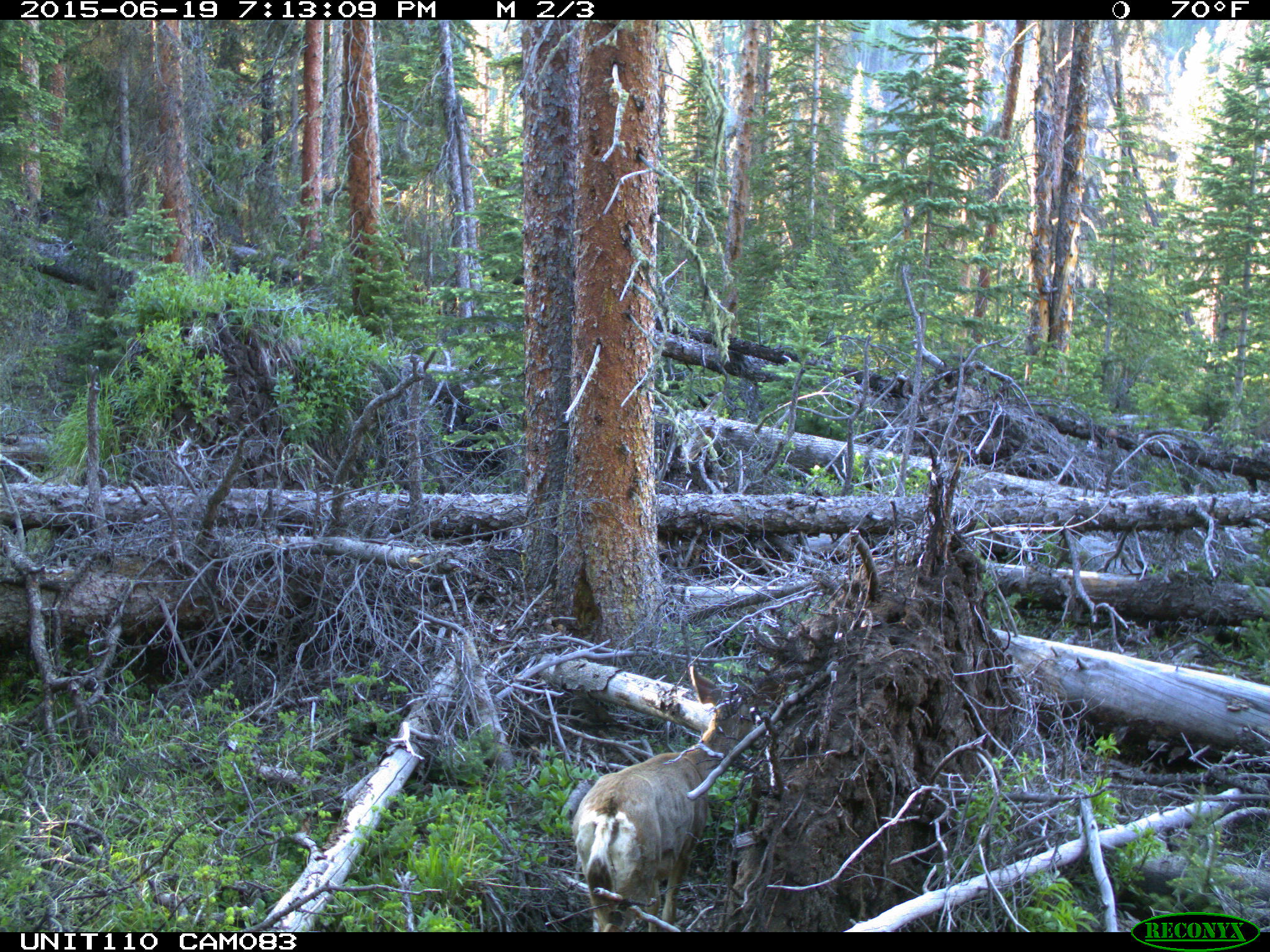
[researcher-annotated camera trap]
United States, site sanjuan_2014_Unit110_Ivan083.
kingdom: Animalia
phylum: Chordata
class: Mammalia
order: Artiodactyla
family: Cervidae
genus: Odocoileus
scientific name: Odocoileus hemionus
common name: mule deer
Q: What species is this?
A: Odocoileus hemionus (mule deer).